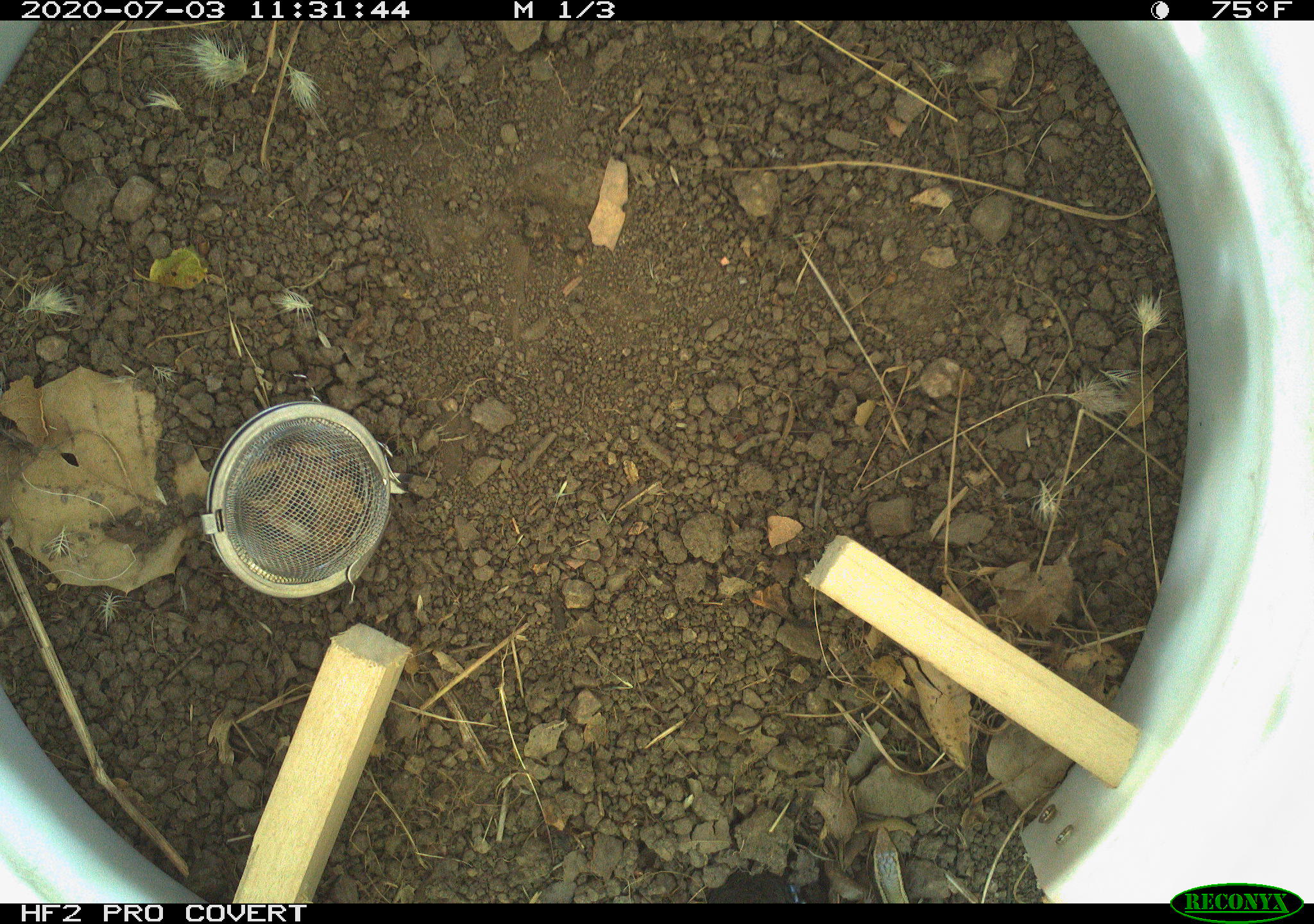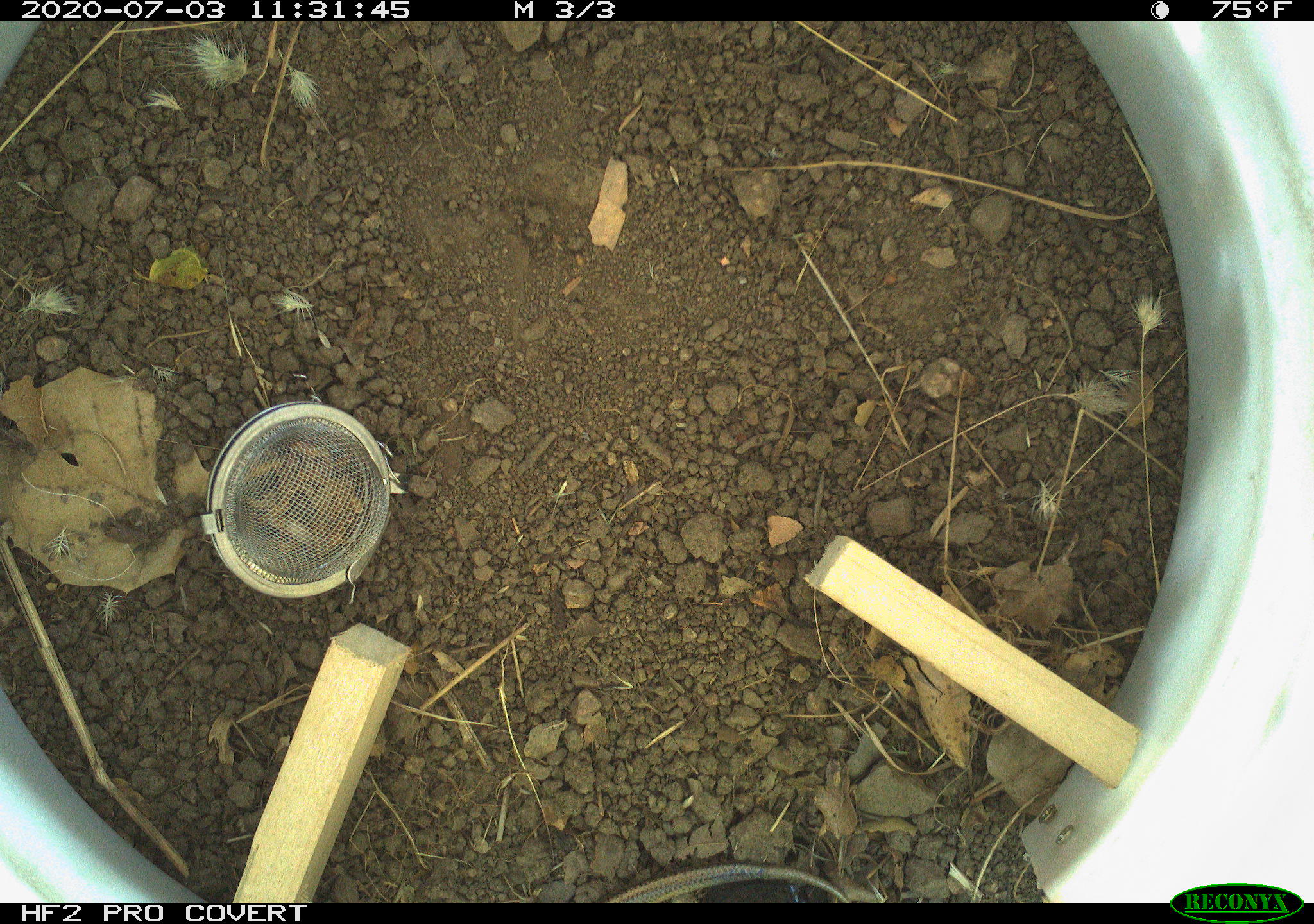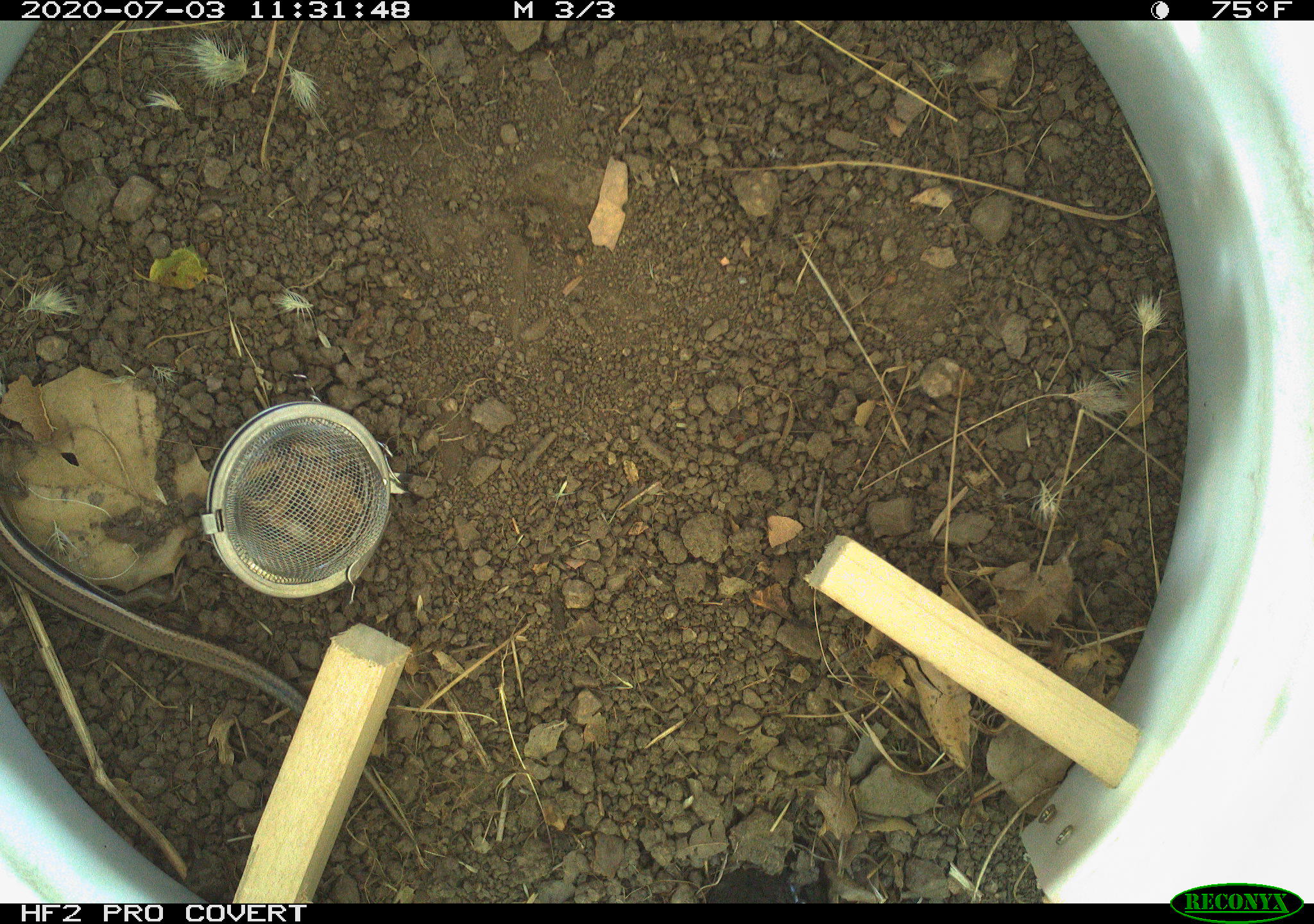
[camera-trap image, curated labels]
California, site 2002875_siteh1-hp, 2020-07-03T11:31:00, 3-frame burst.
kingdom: Animalia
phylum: Chordata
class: Reptilia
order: Squamata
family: Scincidae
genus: Plestiodon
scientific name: Plestiodon skiltonianus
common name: western skink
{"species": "western skink (Plestiodon skiltonianus)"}